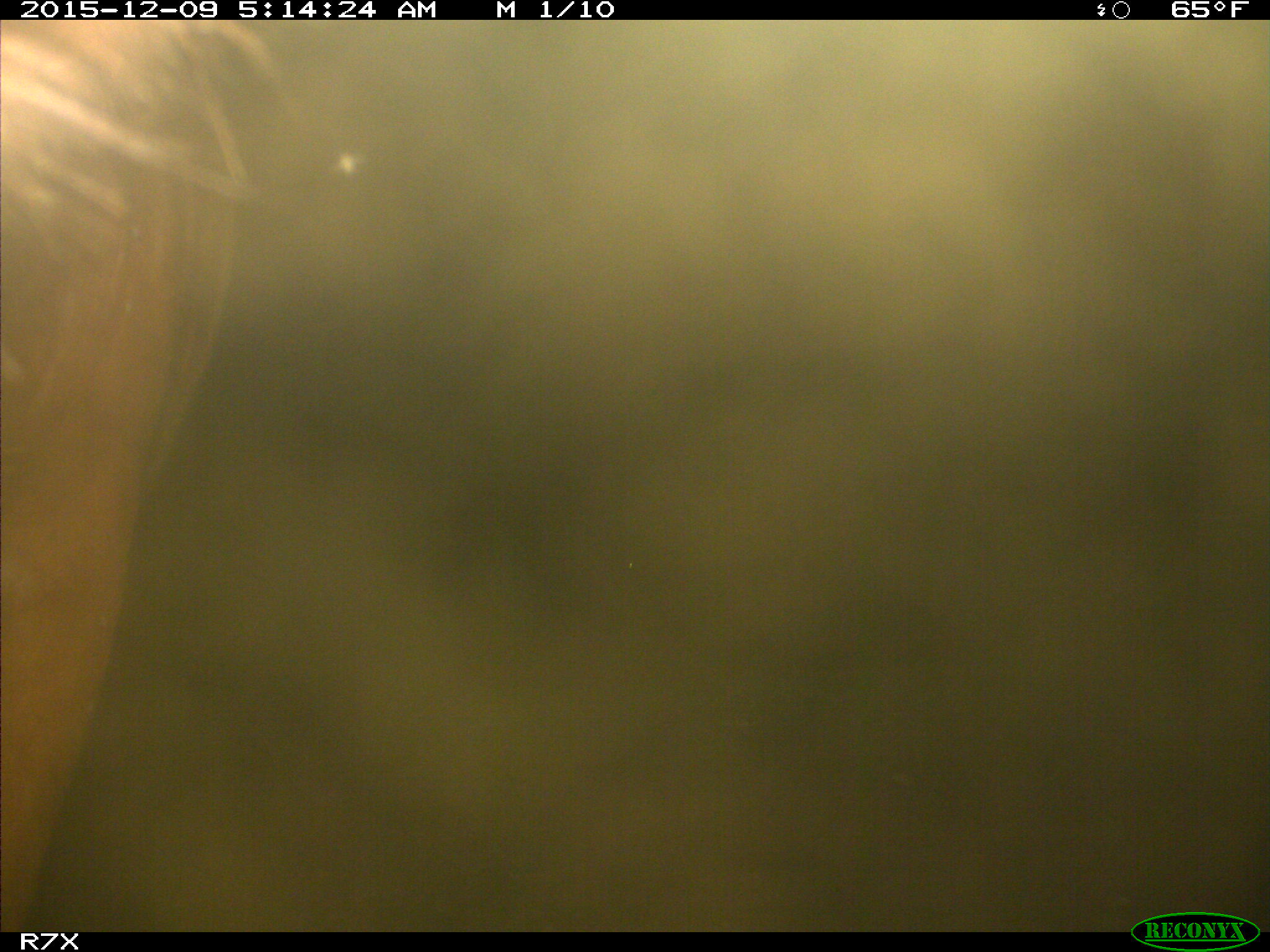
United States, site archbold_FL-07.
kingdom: Animalia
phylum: Chordata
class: Mammalia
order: Artiodactyla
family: Bovidae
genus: Bos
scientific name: Bos taurus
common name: domestic cow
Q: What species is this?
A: Bos taurus (domestic cow).